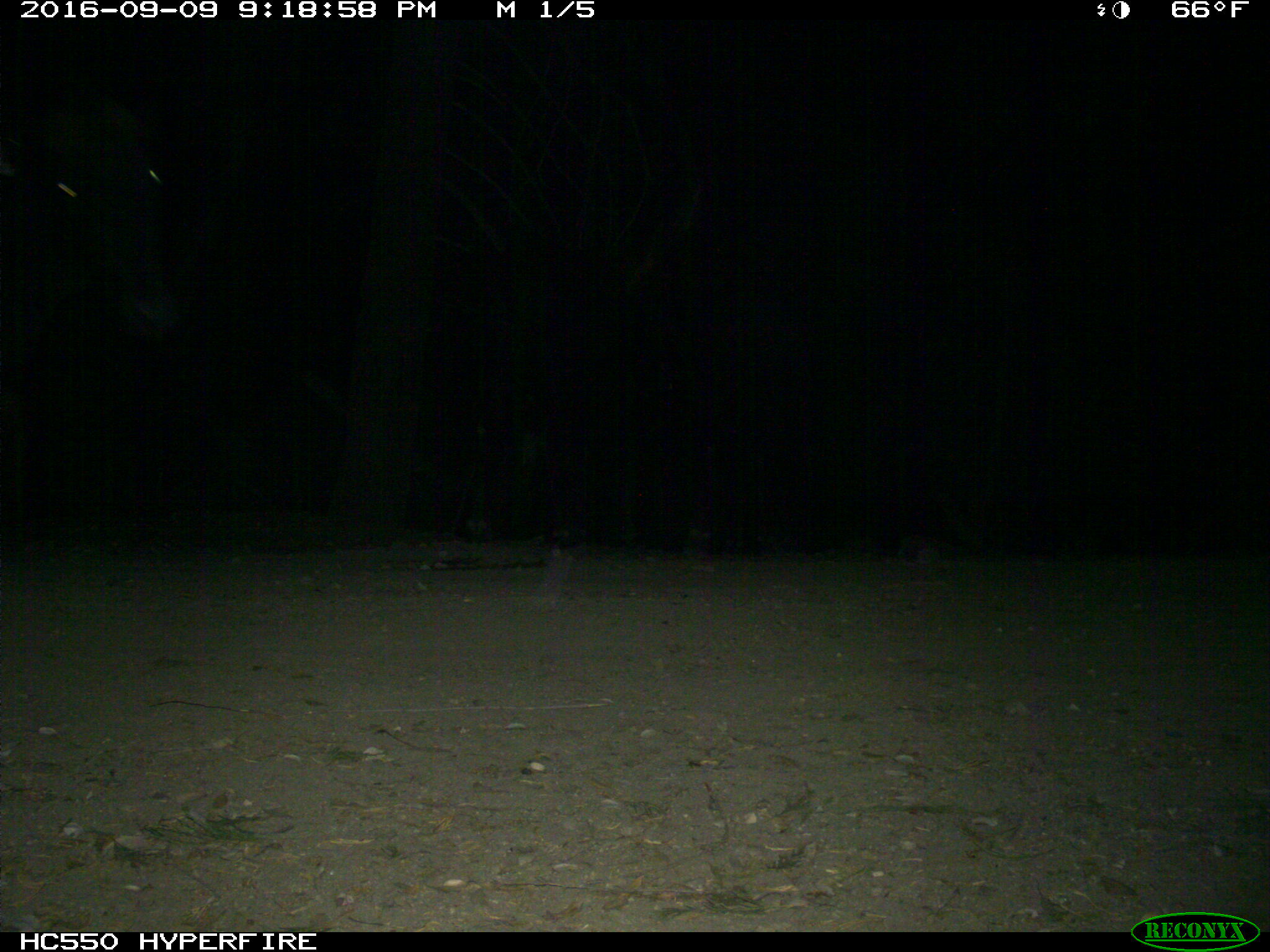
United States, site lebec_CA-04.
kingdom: Animalia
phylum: Chordata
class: Mammalia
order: Artiodactyla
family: Bovidae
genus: Bos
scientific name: Bos taurus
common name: domestic cow